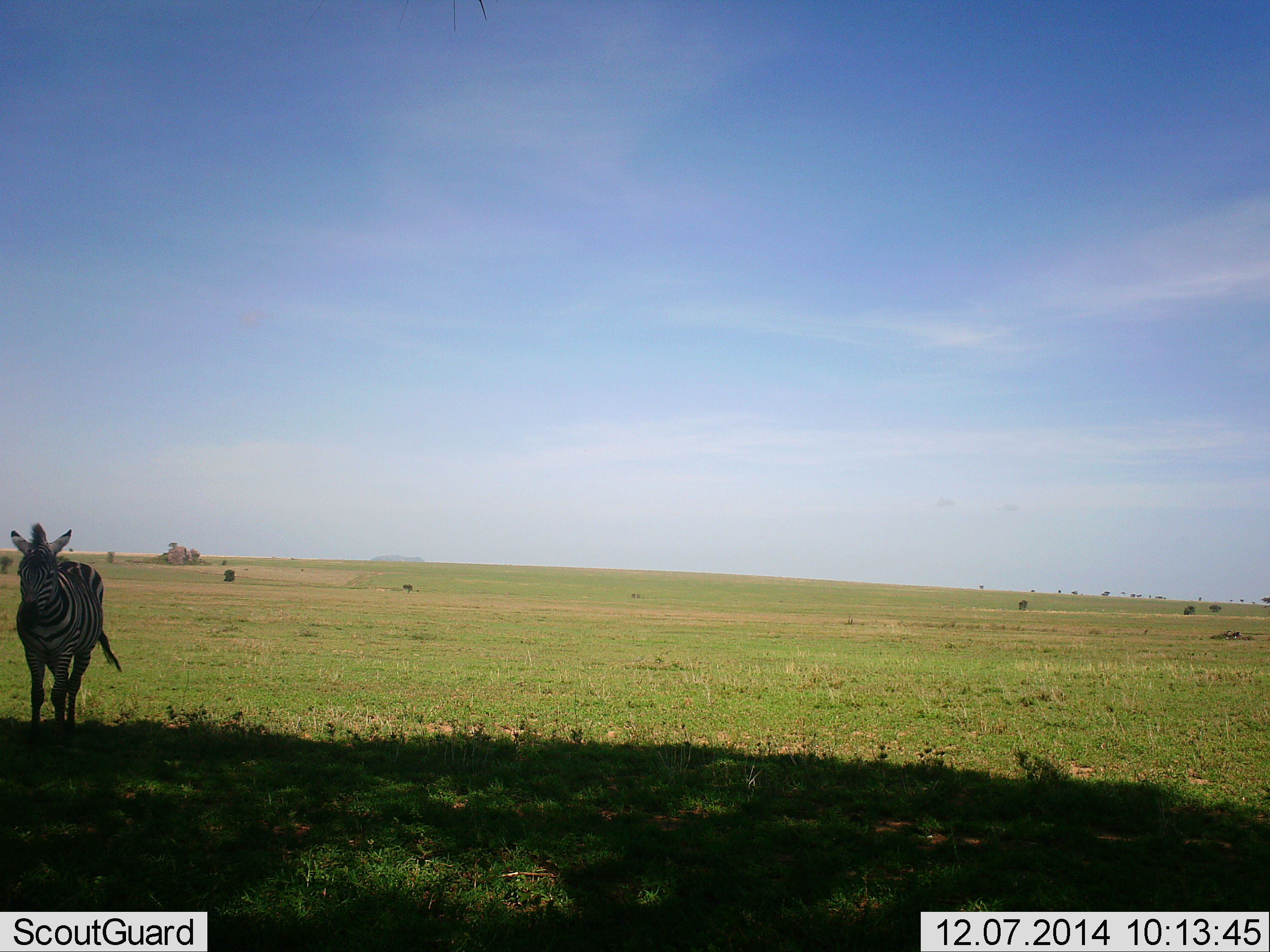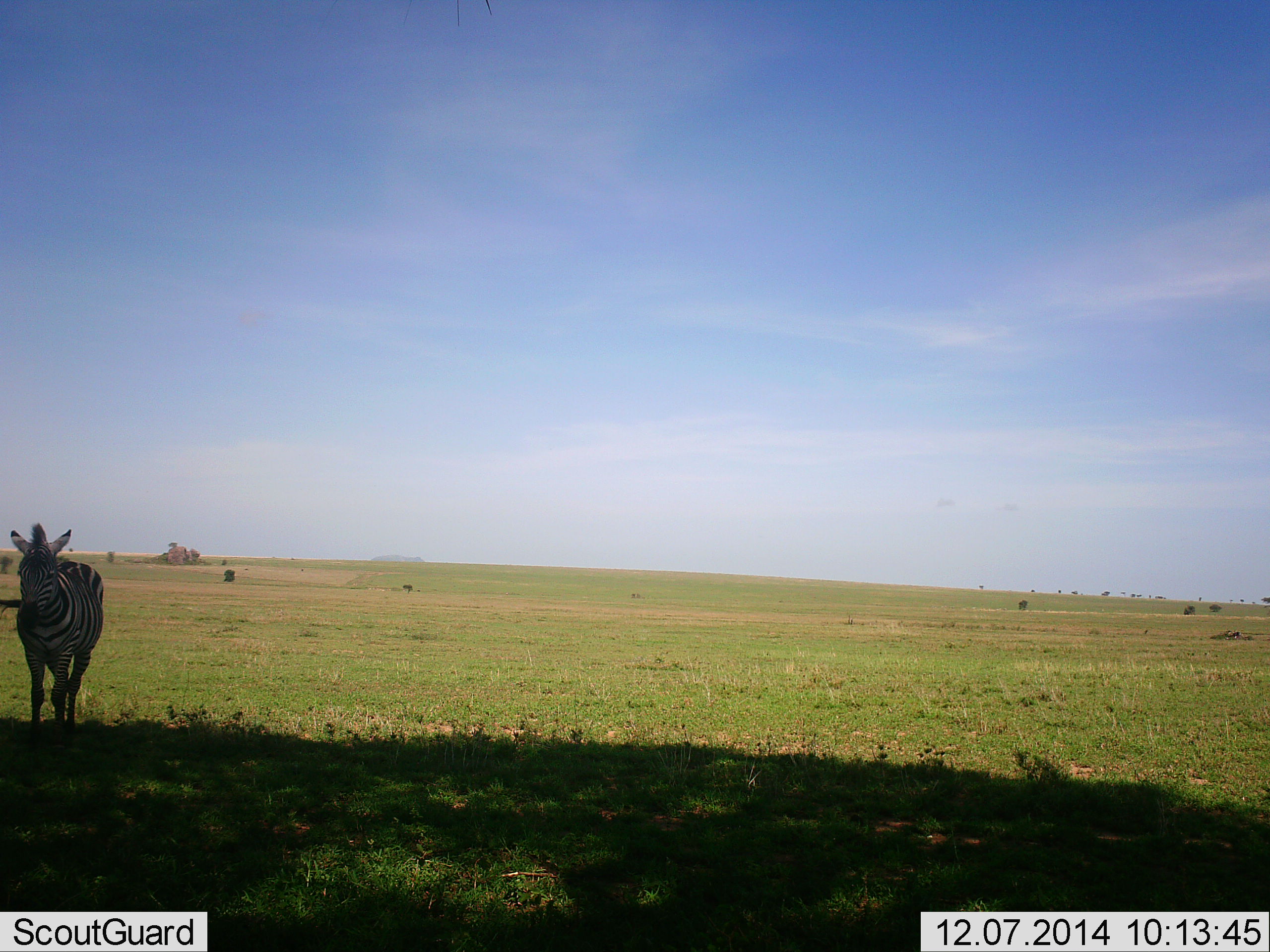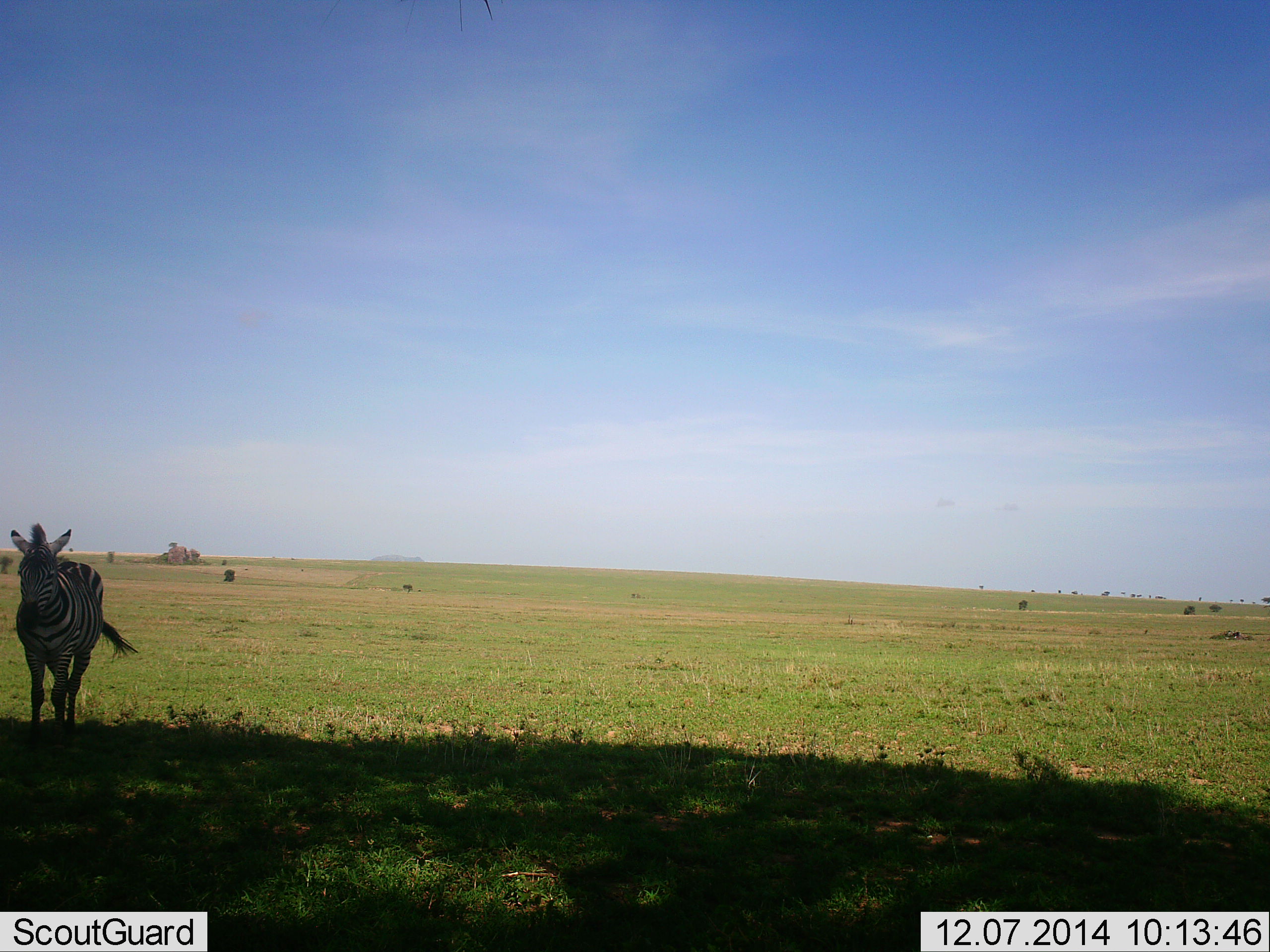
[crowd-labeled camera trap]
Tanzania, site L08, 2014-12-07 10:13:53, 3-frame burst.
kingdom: Animalia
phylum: Chordata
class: Mammalia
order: Perissodactyla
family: Equidae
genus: Equus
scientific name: Equus quagga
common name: plains zebra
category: zebra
Zebra (plains zebra) (Equus quagga), count 1. Behavior (volunteer vote fractions): standing 100%, resting 0%, moving 0%, interacting 0%. Young present (vote fraction): 0%. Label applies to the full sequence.